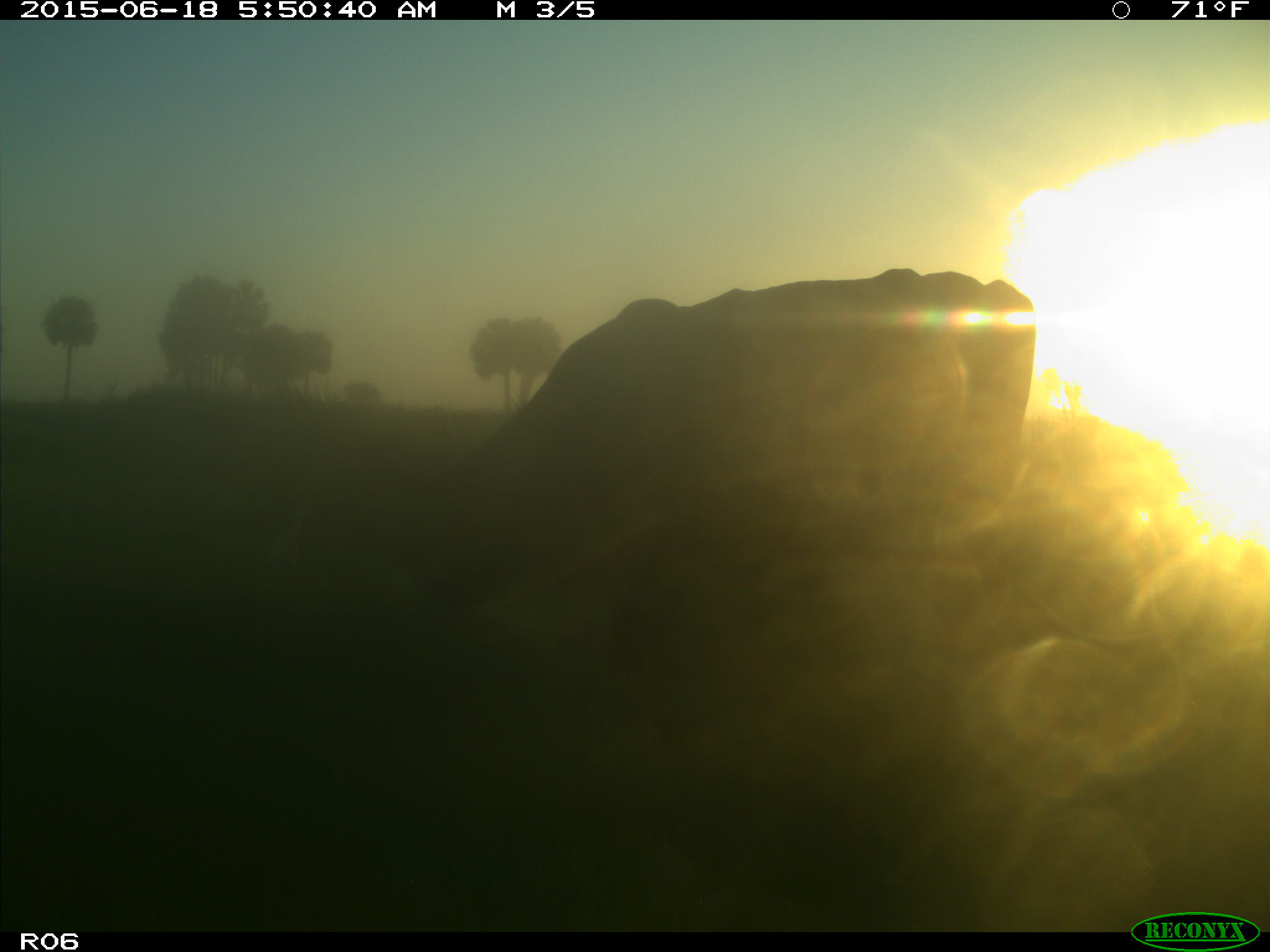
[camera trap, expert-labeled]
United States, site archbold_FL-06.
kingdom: Animalia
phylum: Chordata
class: Mammalia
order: Artiodactyla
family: Bovidae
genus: Bos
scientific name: Bos taurus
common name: domestic cow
Bos taurus (domestic cow).